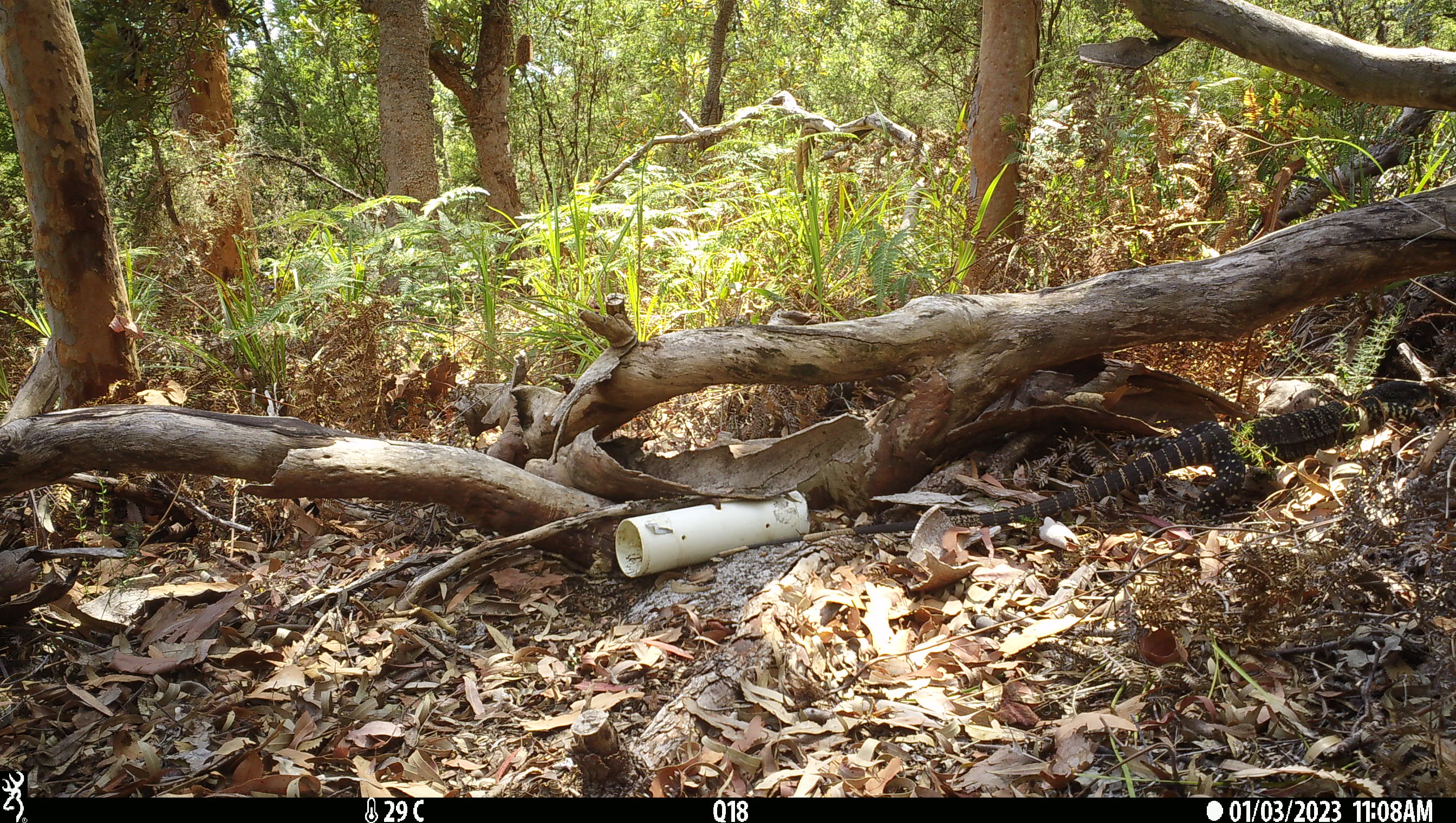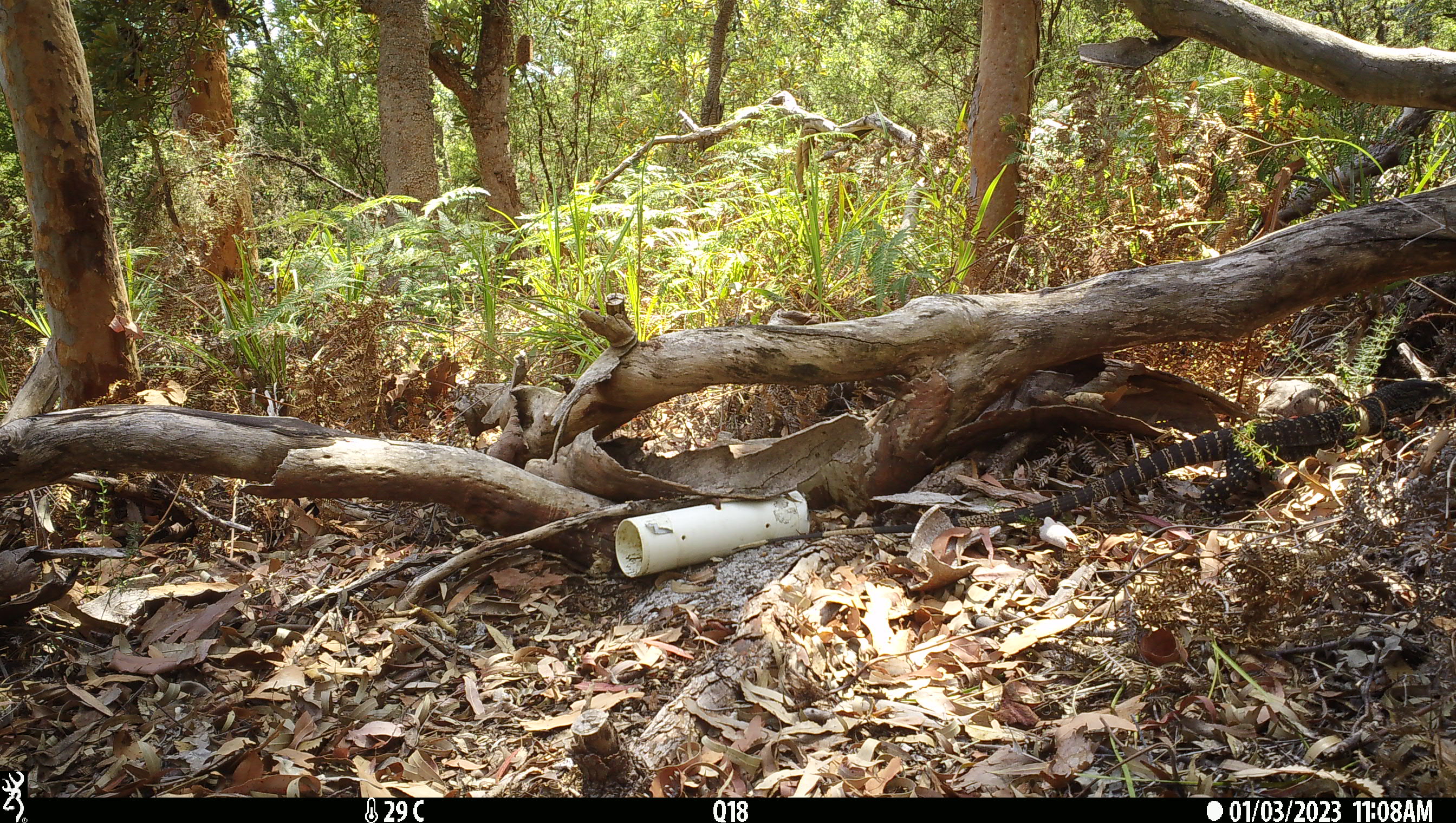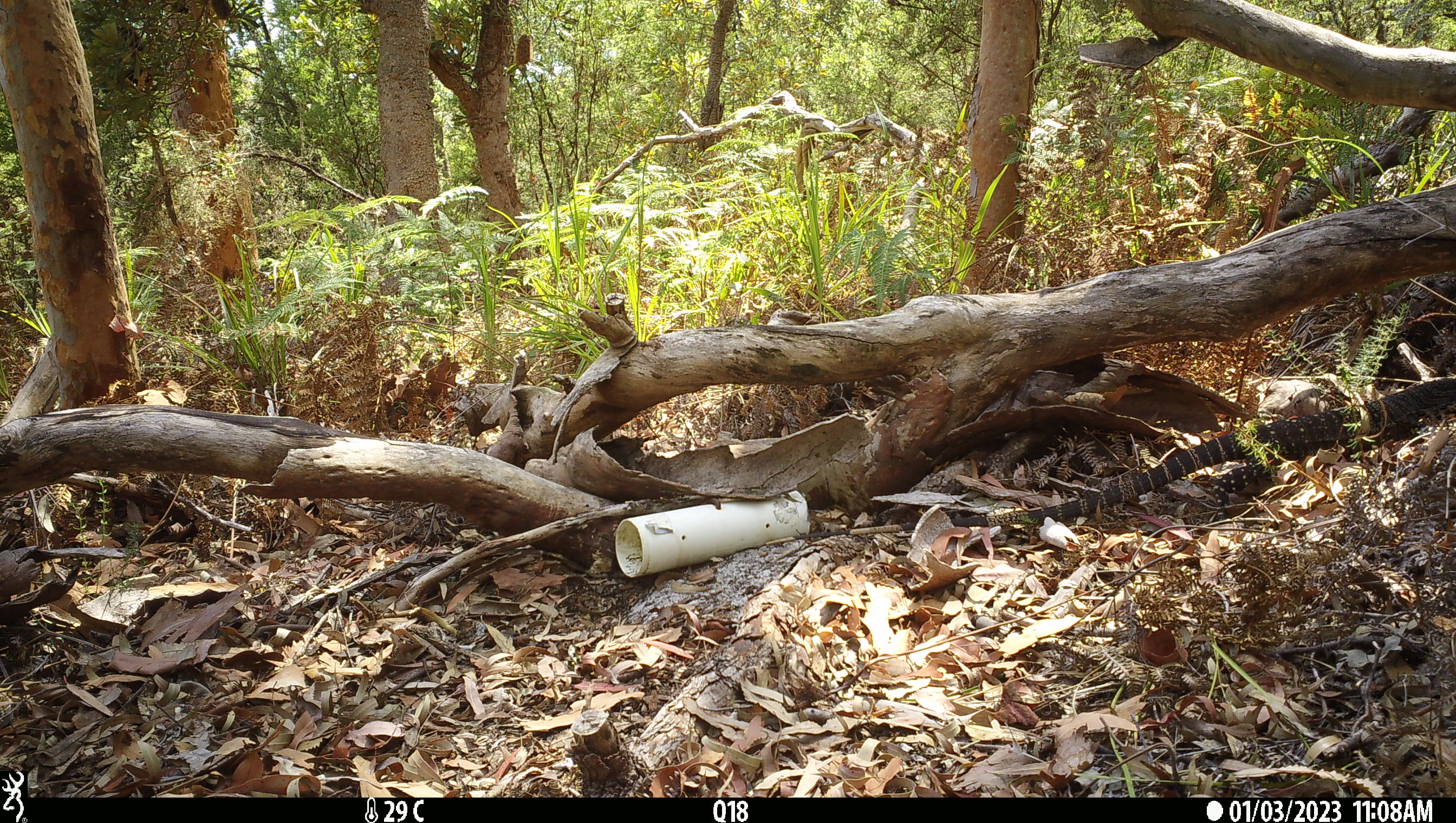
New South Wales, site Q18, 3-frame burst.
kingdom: Animalia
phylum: Chordata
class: Reptilia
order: Squamata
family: Varanidae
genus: Varanus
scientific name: Varanus varius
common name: lace monitor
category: goanna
Goanna (lace monitor) (Varanus varius).